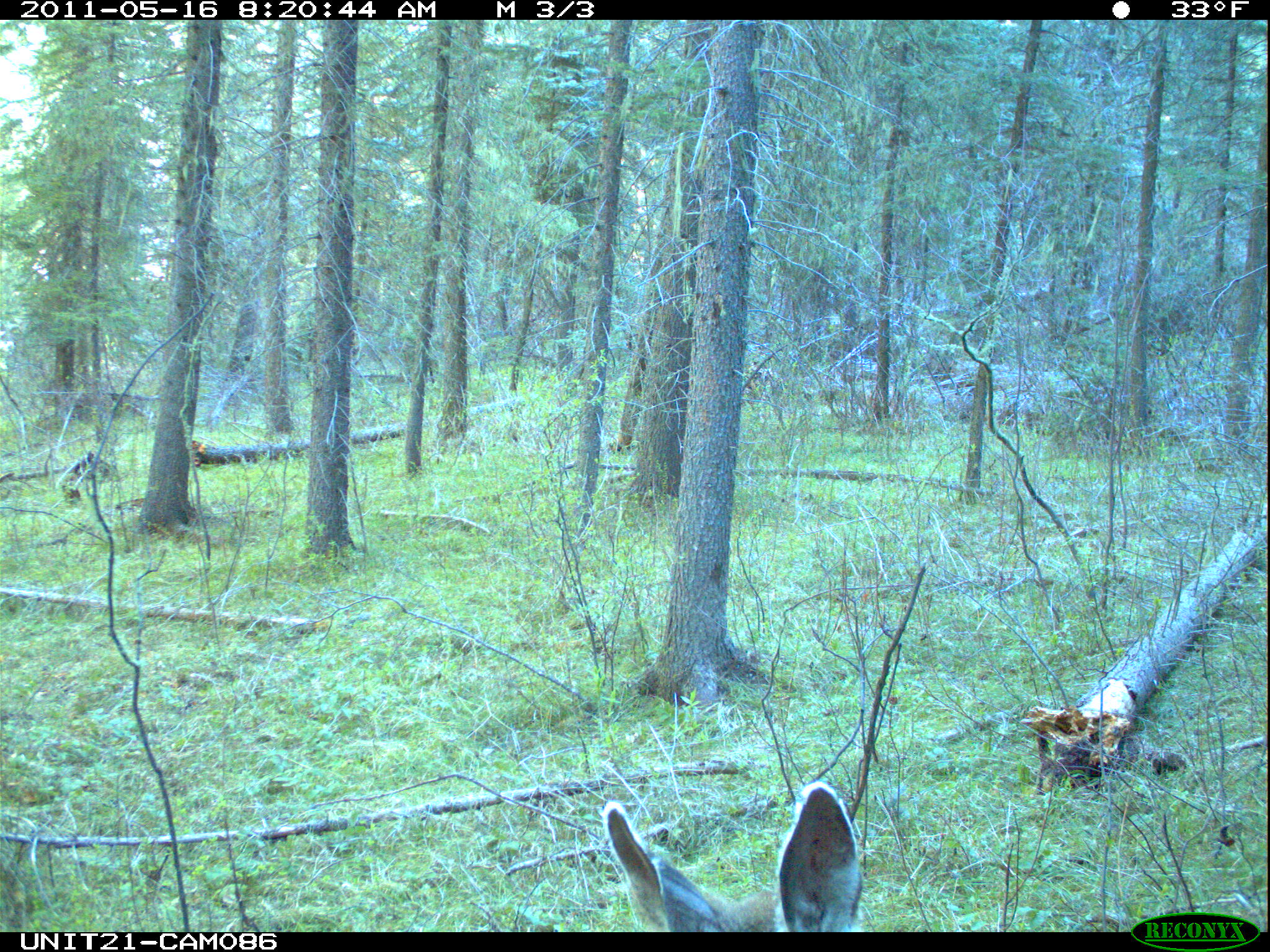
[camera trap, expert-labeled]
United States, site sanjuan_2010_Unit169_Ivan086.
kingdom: Animalia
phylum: Chordata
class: Mammalia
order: Artiodactyla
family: Cervidae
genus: Odocoileus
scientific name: Odocoileus hemionus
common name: mule deer